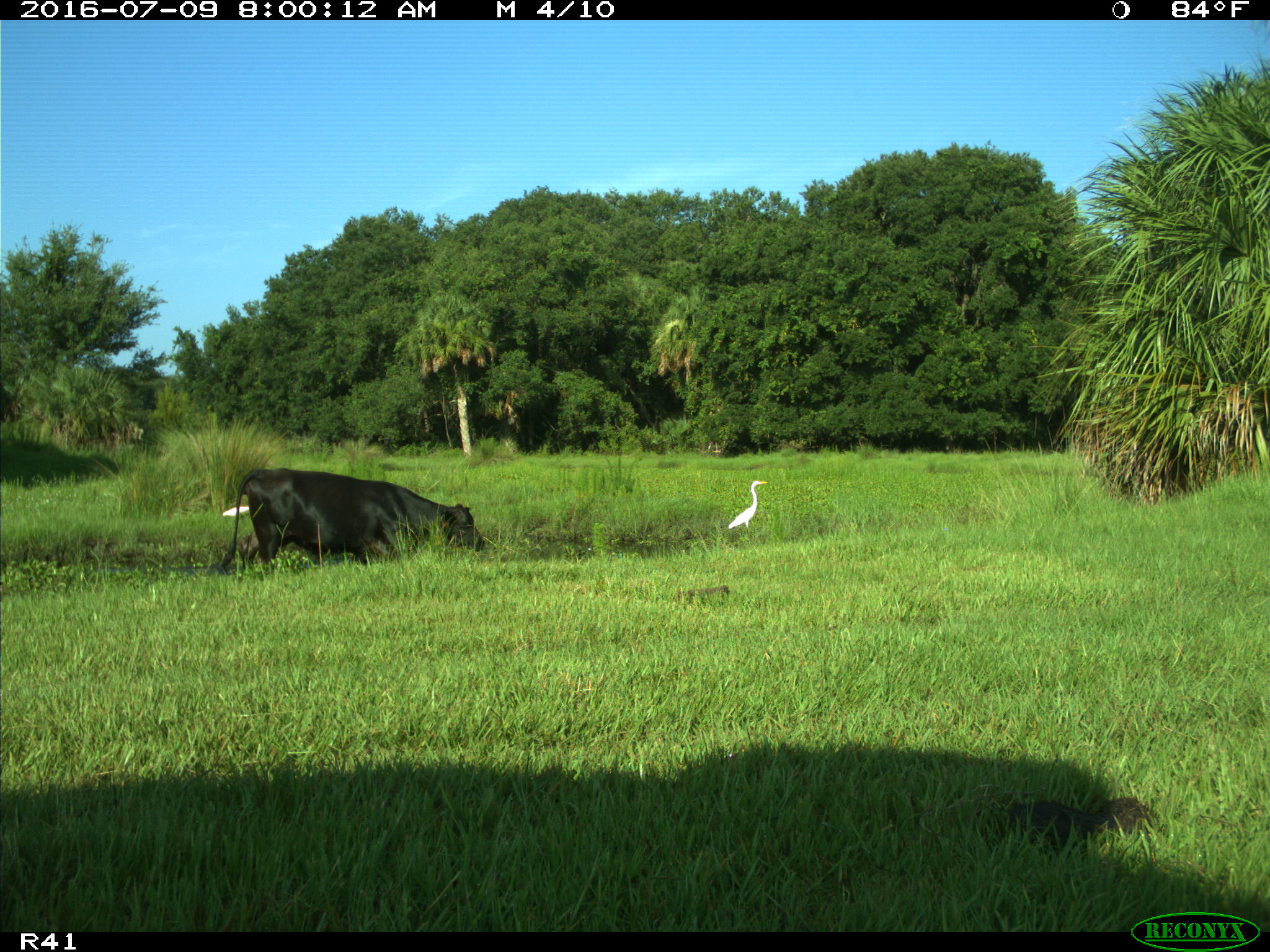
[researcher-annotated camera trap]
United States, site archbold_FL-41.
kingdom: Animalia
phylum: Chordata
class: Mammalia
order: Artiodactyla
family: Bovidae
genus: Bos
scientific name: Bos taurus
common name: domestic cow